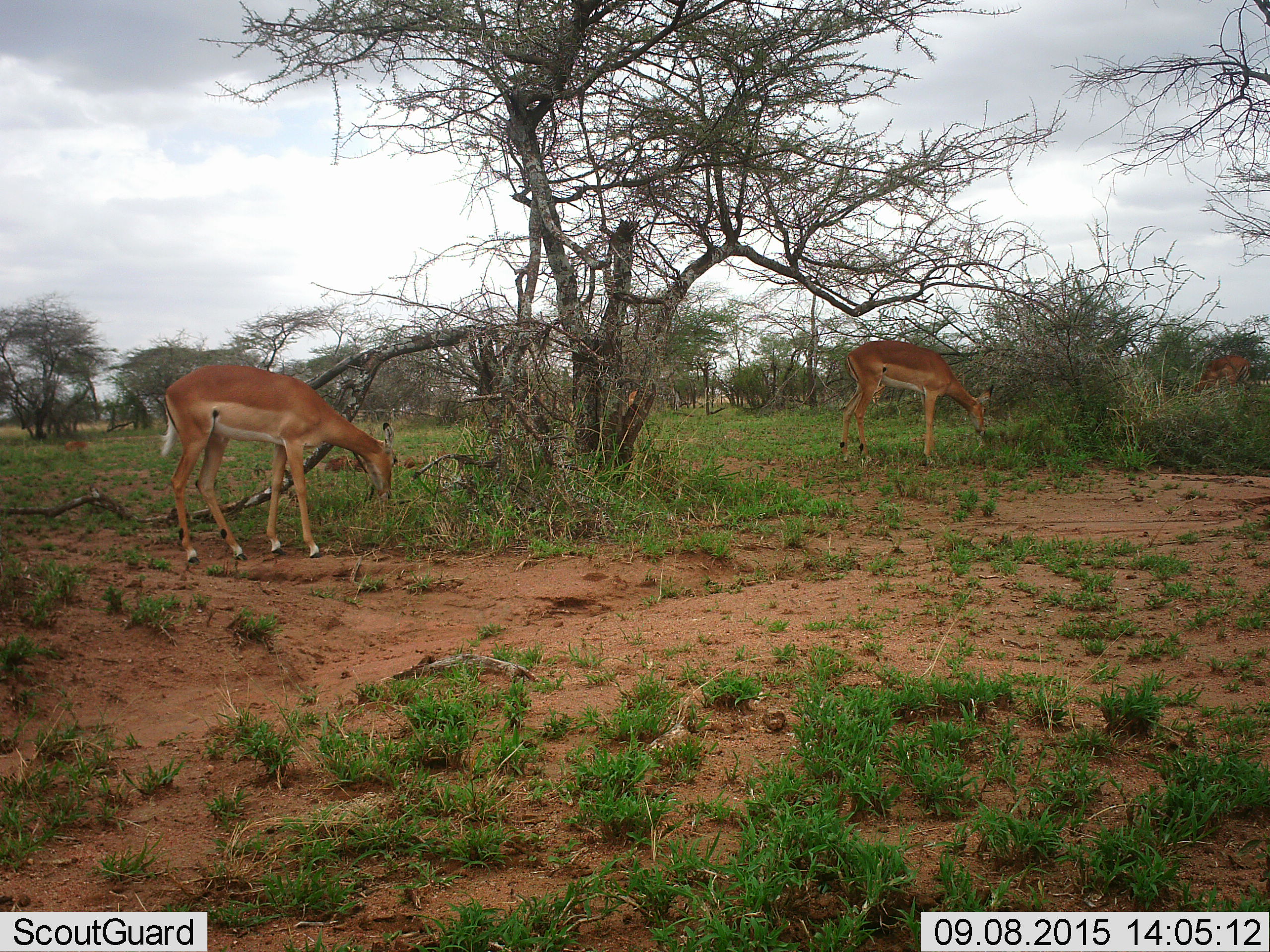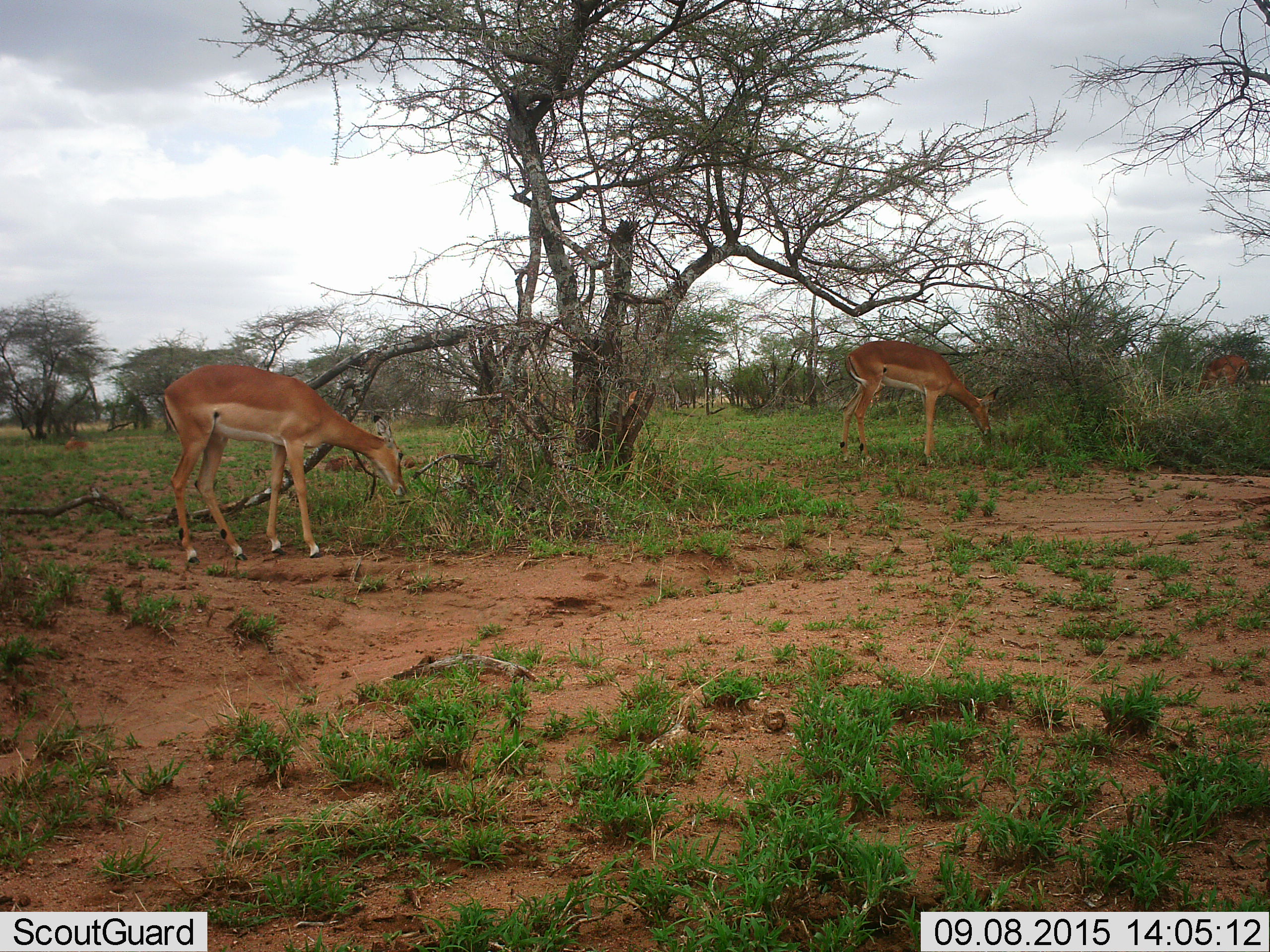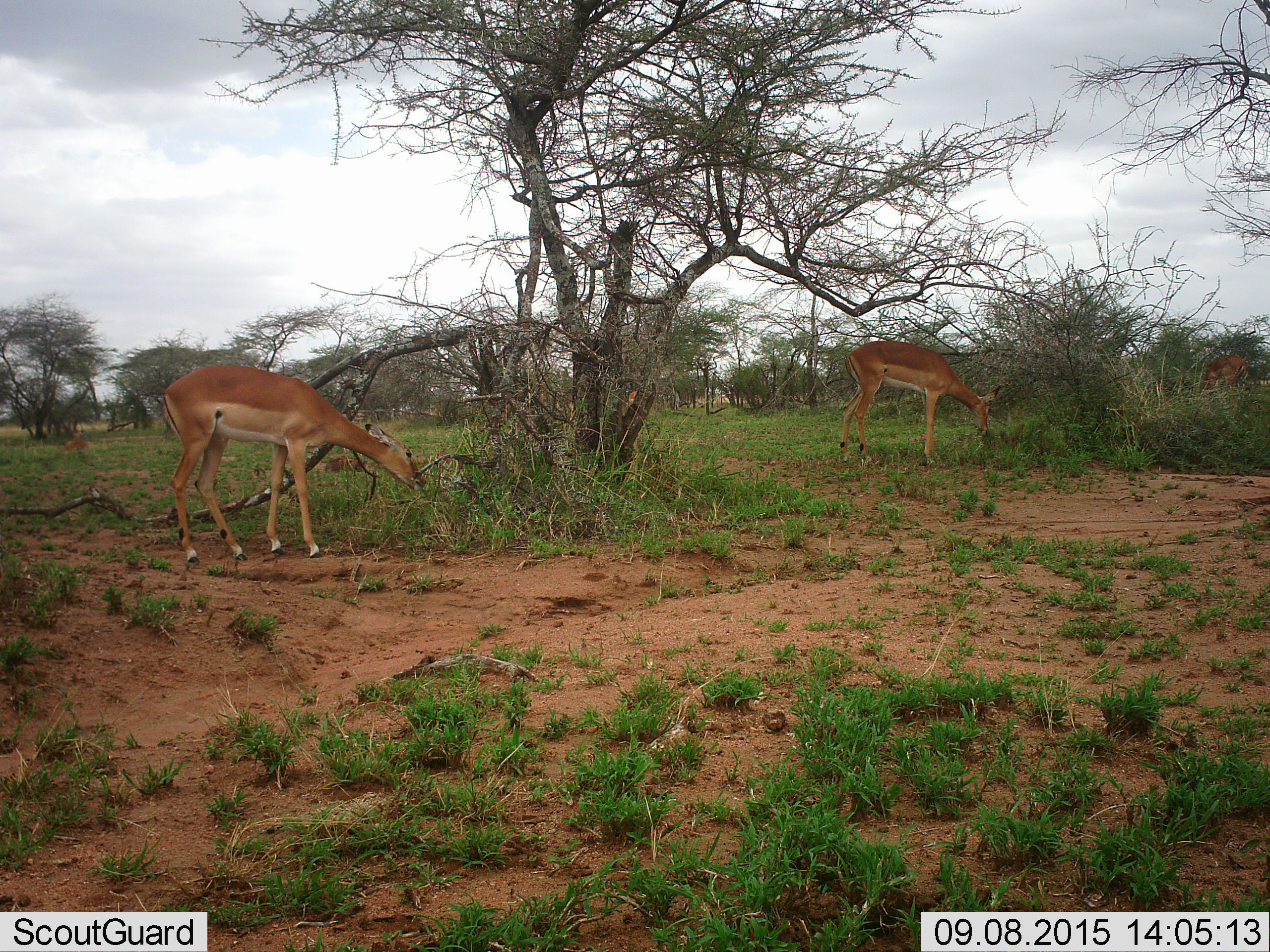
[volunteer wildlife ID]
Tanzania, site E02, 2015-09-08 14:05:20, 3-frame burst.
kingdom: Animalia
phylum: Chordata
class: Mammalia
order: Artiodactyla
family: Bovidae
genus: Aepyceros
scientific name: Aepyceros melampus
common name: impala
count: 4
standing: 43%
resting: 36%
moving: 21%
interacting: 7%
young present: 7%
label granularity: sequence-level